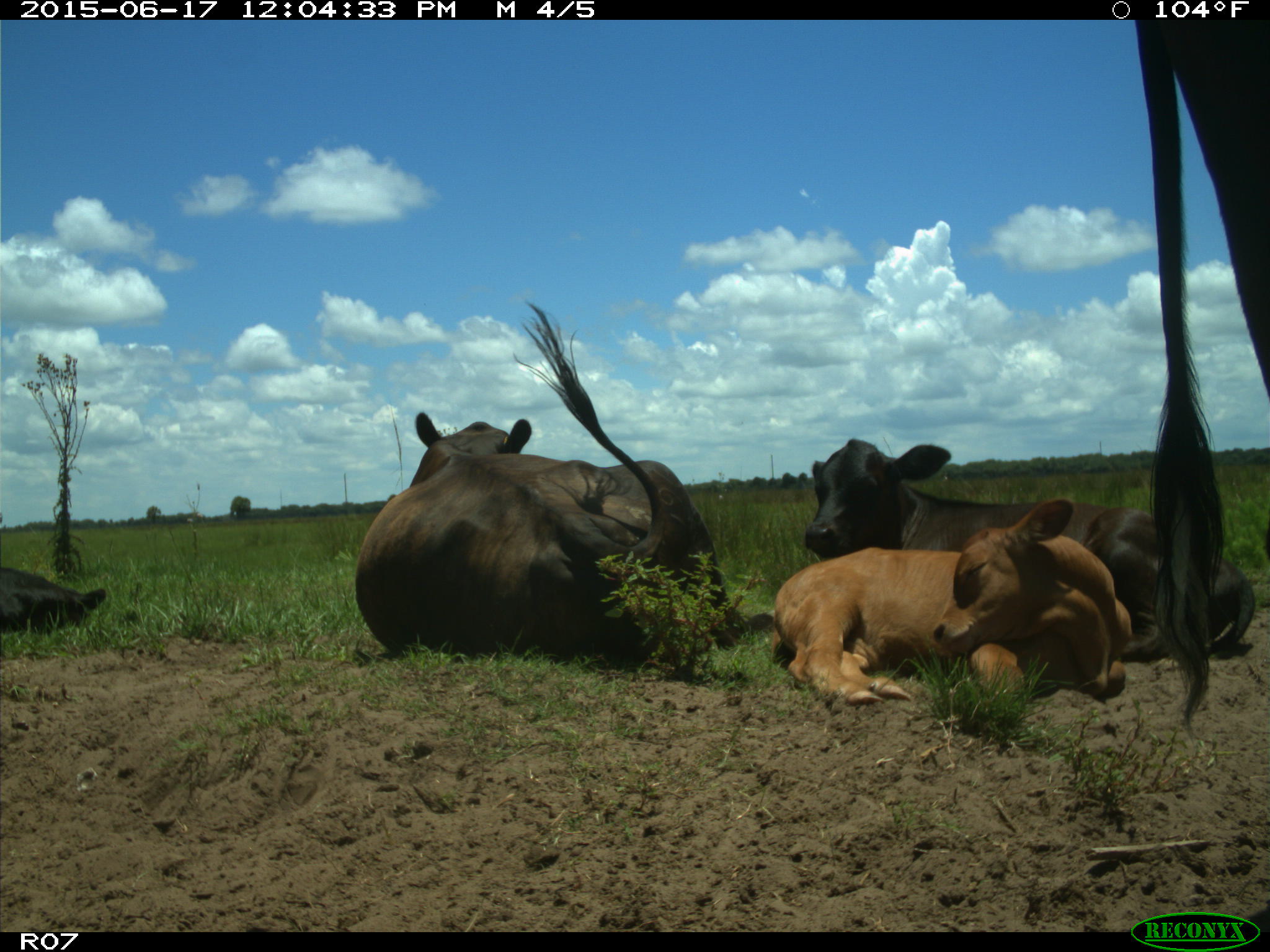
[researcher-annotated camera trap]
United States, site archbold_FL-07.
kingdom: Animalia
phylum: Chordata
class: Mammalia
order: Artiodactyla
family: Bovidae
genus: Bos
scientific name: Bos taurus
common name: domestic cow